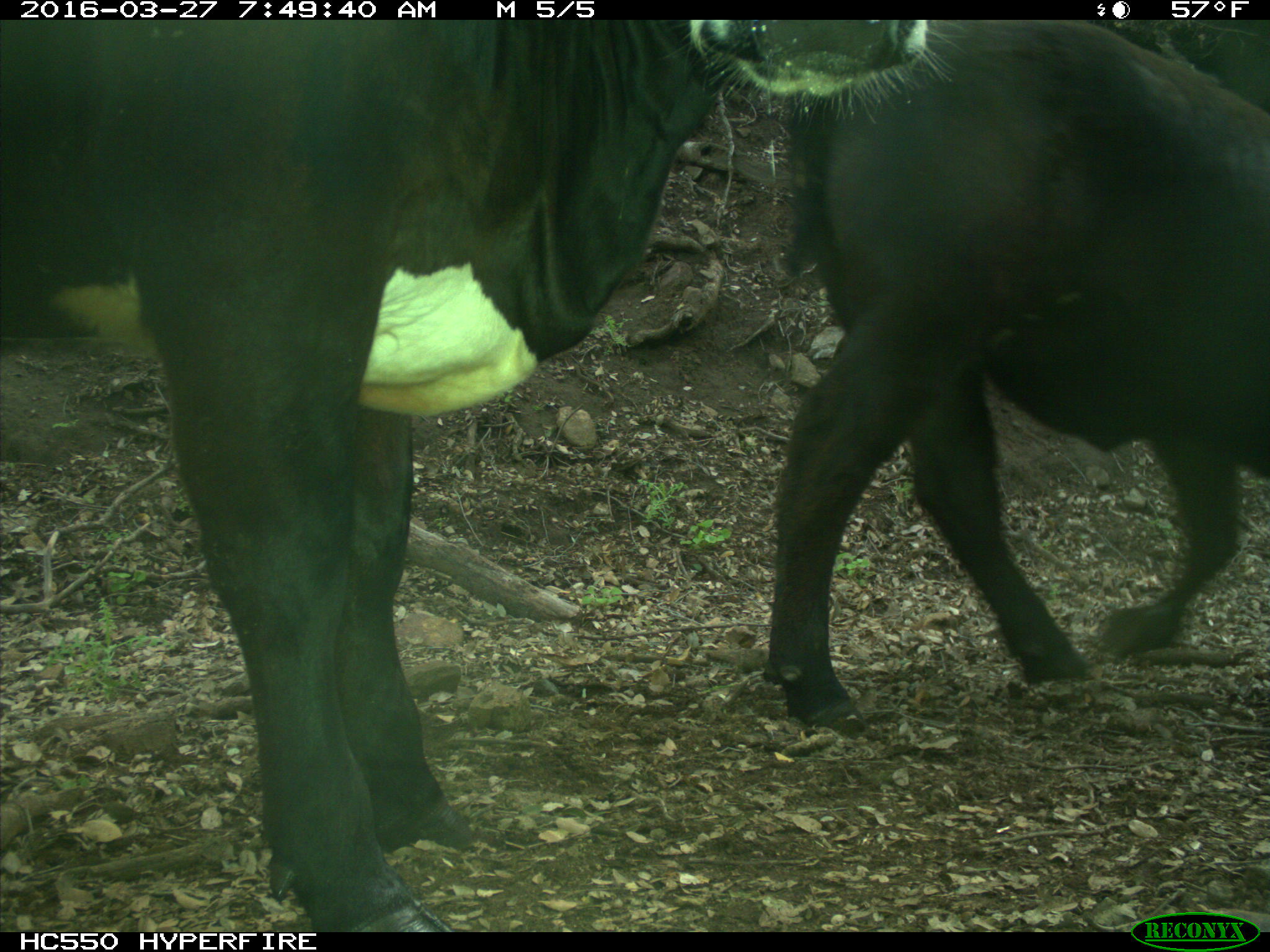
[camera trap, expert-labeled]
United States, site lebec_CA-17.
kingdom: Animalia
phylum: Chordata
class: Mammalia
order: Artiodactyla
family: Bovidae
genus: Bos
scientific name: Bos taurus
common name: domestic cow